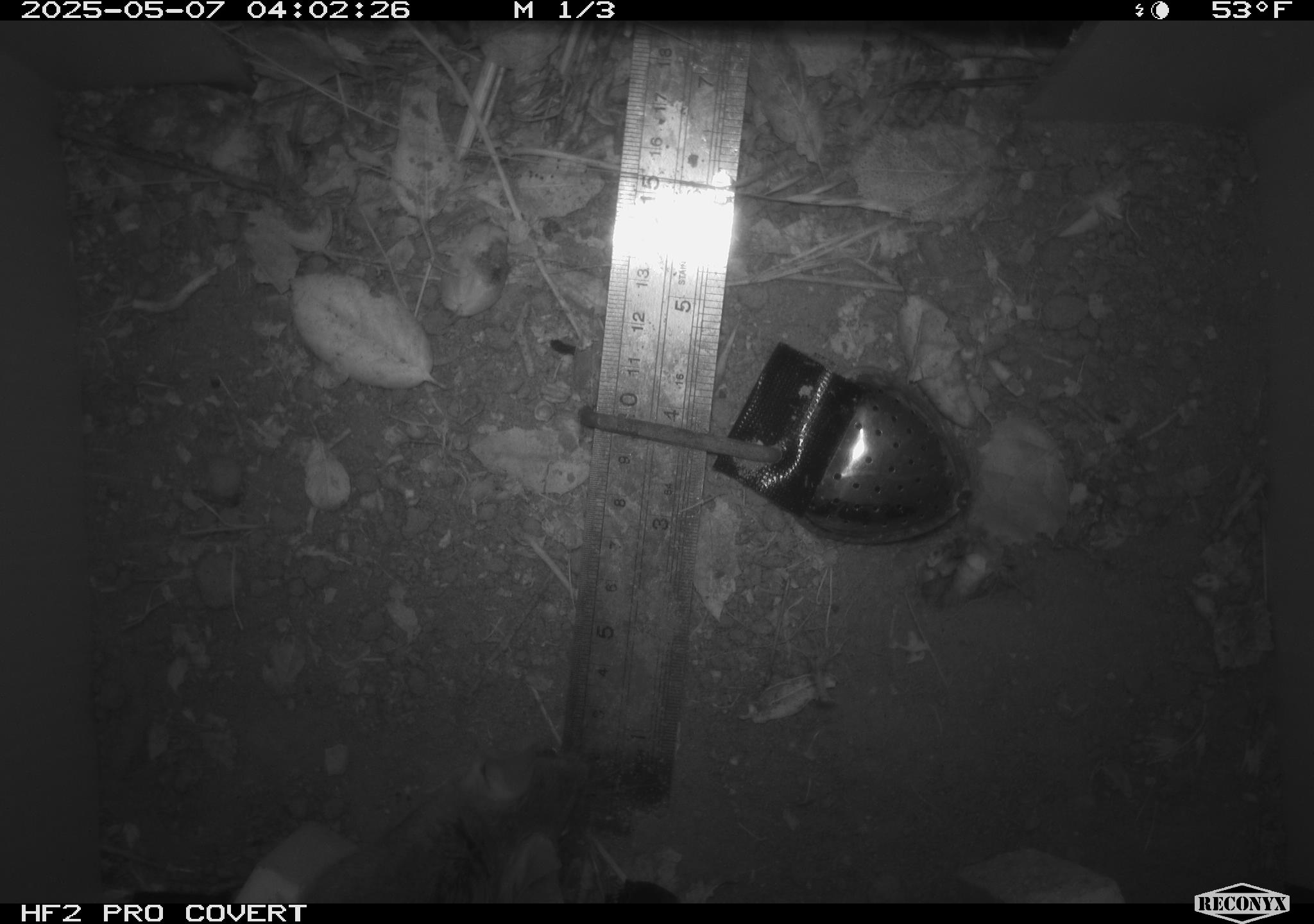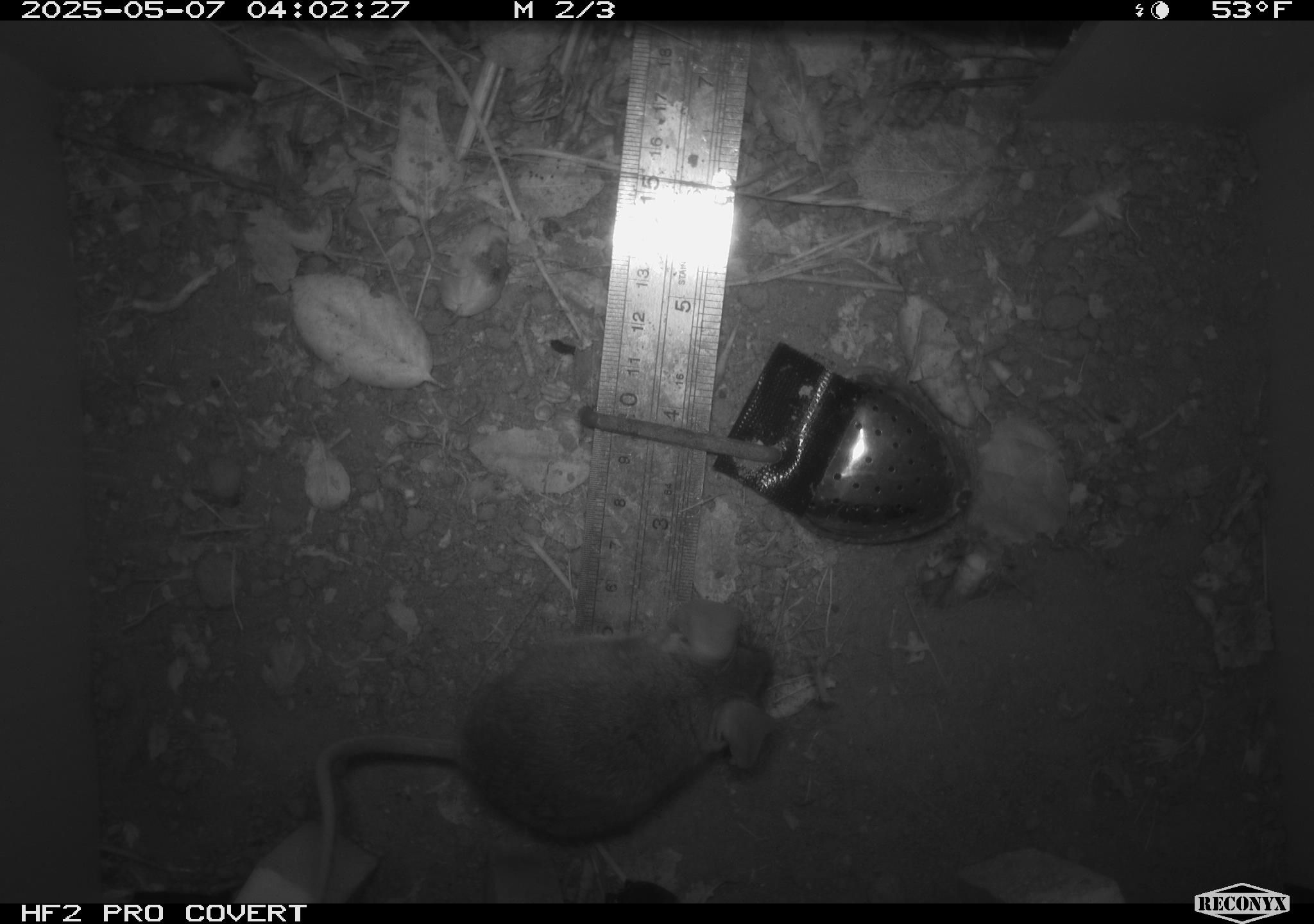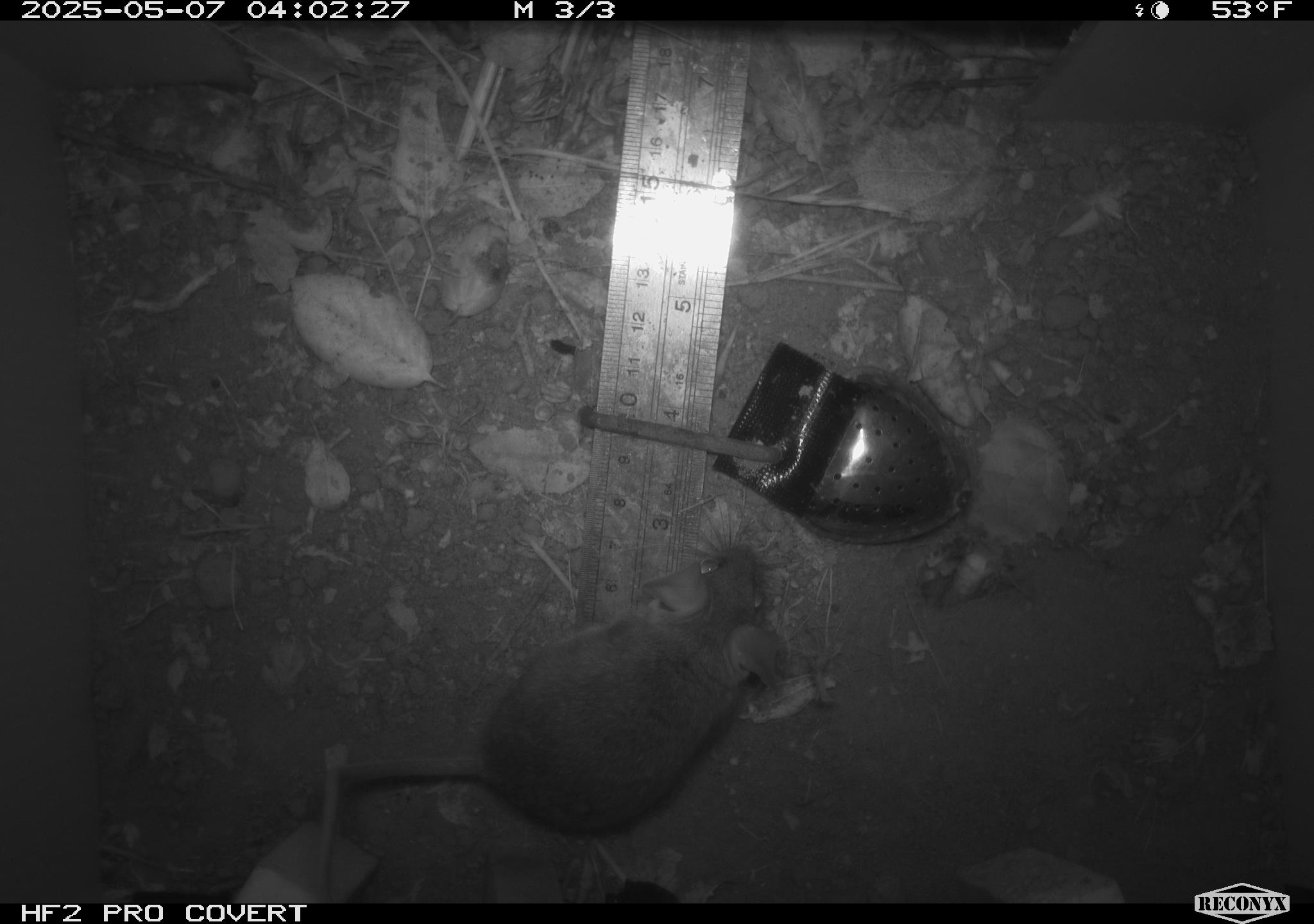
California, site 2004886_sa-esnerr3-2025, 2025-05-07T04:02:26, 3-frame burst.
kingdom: Animalia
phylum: Chordata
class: Mammalia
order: Rodentia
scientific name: Rodentia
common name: rodent